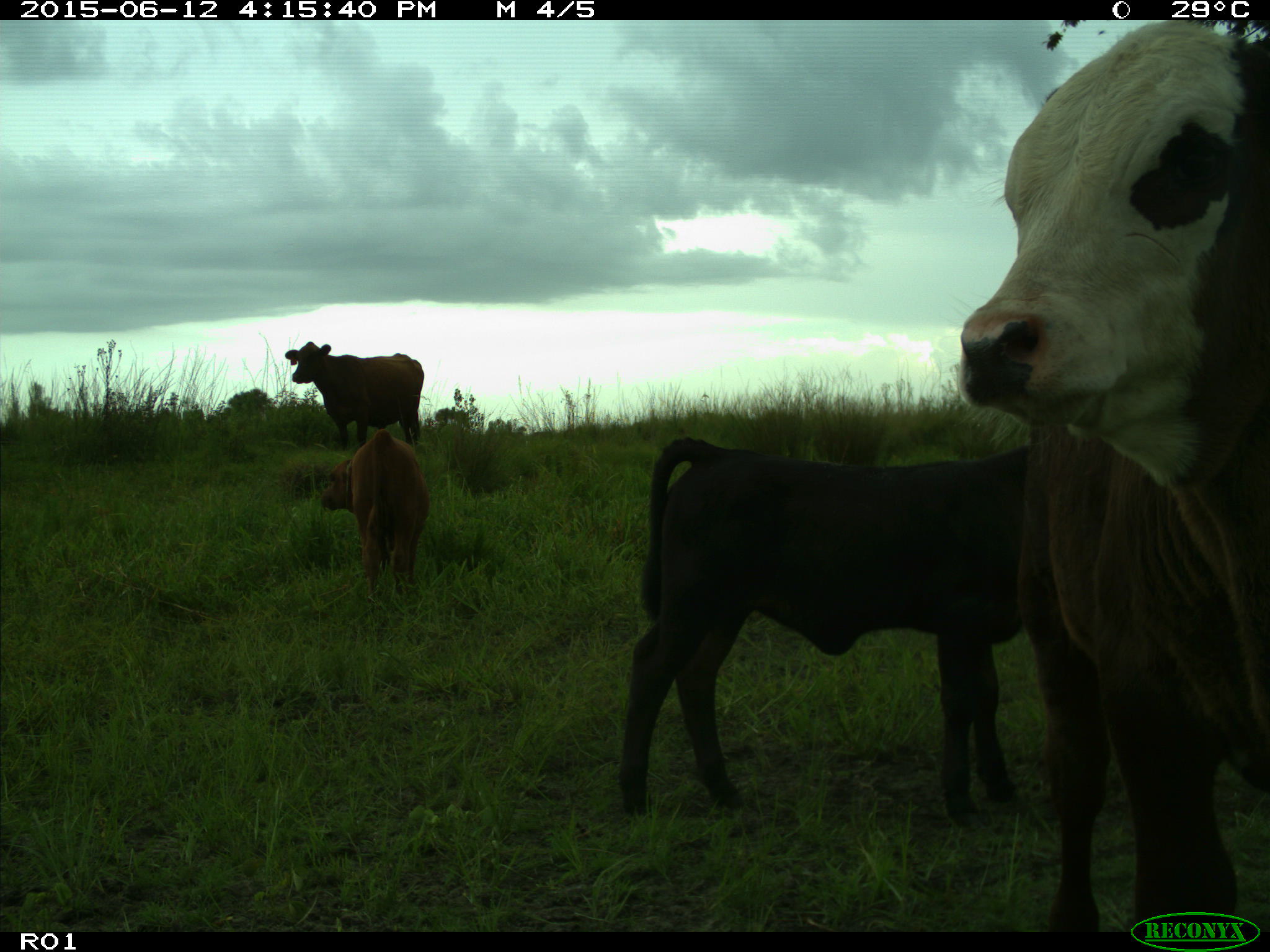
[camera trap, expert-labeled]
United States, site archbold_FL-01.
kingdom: Animalia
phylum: Chordata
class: Mammalia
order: Artiodactyla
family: Bovidae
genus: Bos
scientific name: Bos taurus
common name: domestic cow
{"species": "Bos taurus (domestic cow)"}